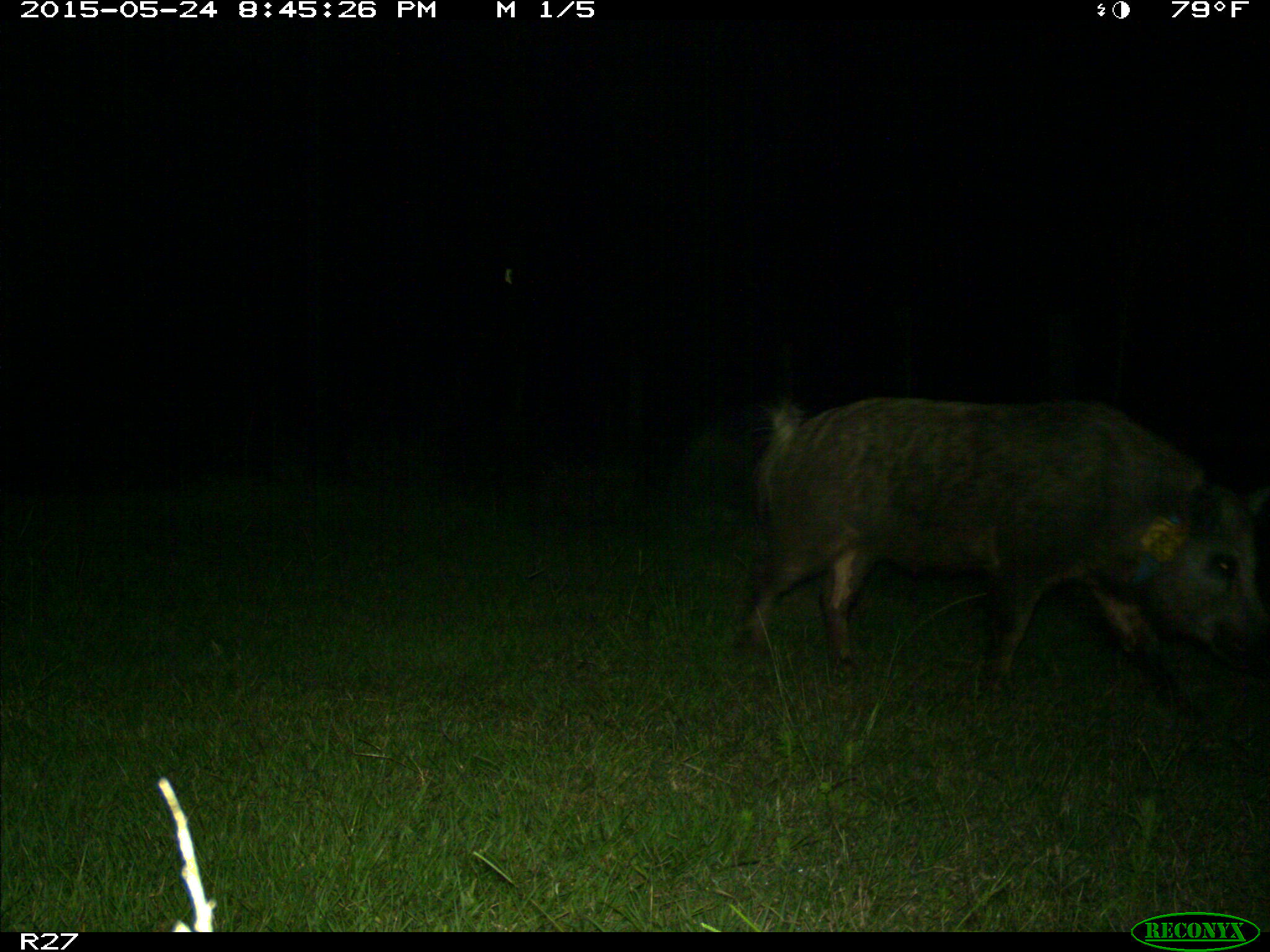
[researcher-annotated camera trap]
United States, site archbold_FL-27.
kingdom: Animalia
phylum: Chordata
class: Mammalia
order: Artiodactyla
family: Suidae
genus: Sus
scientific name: Sus scrofa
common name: wild boar